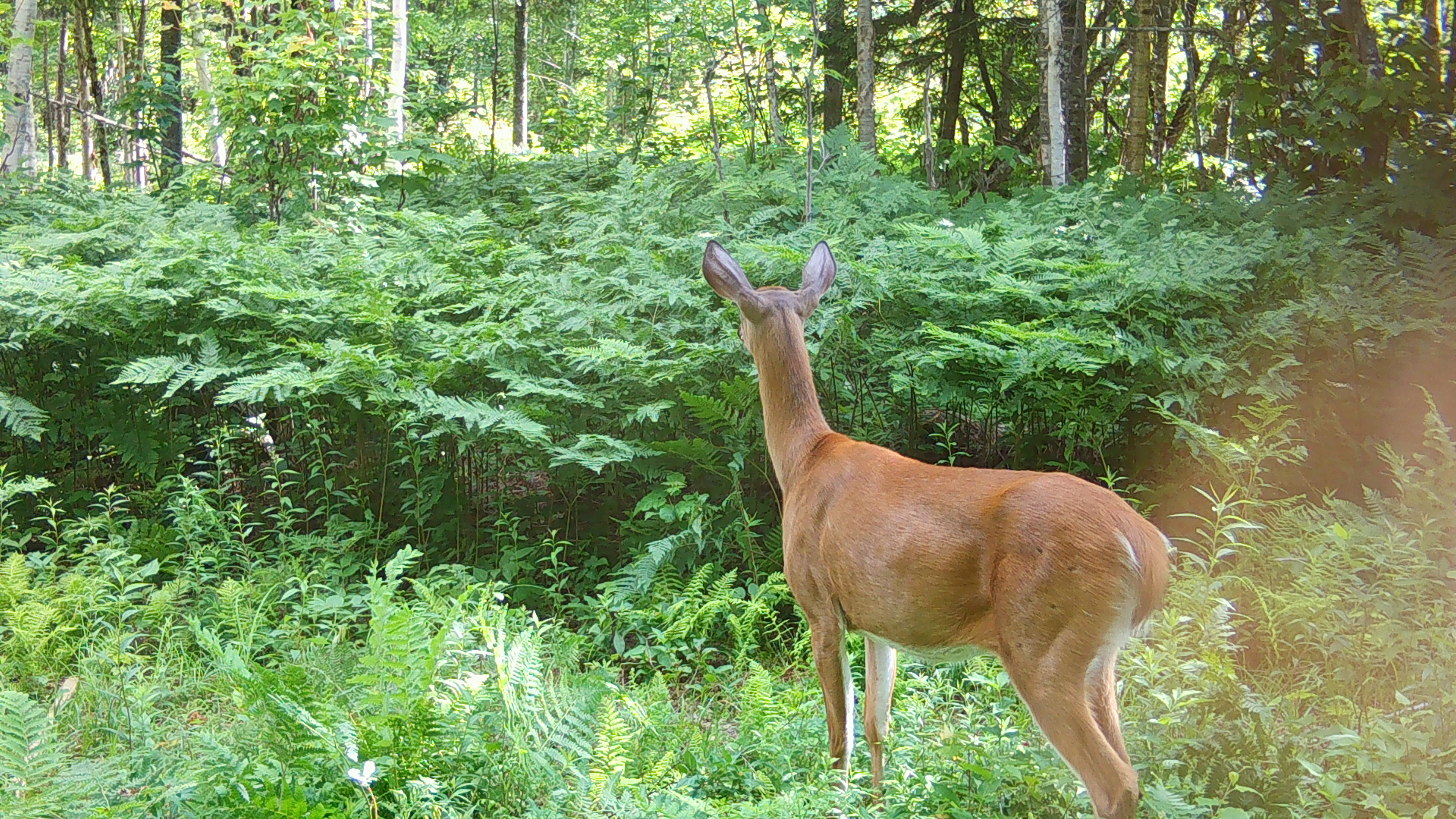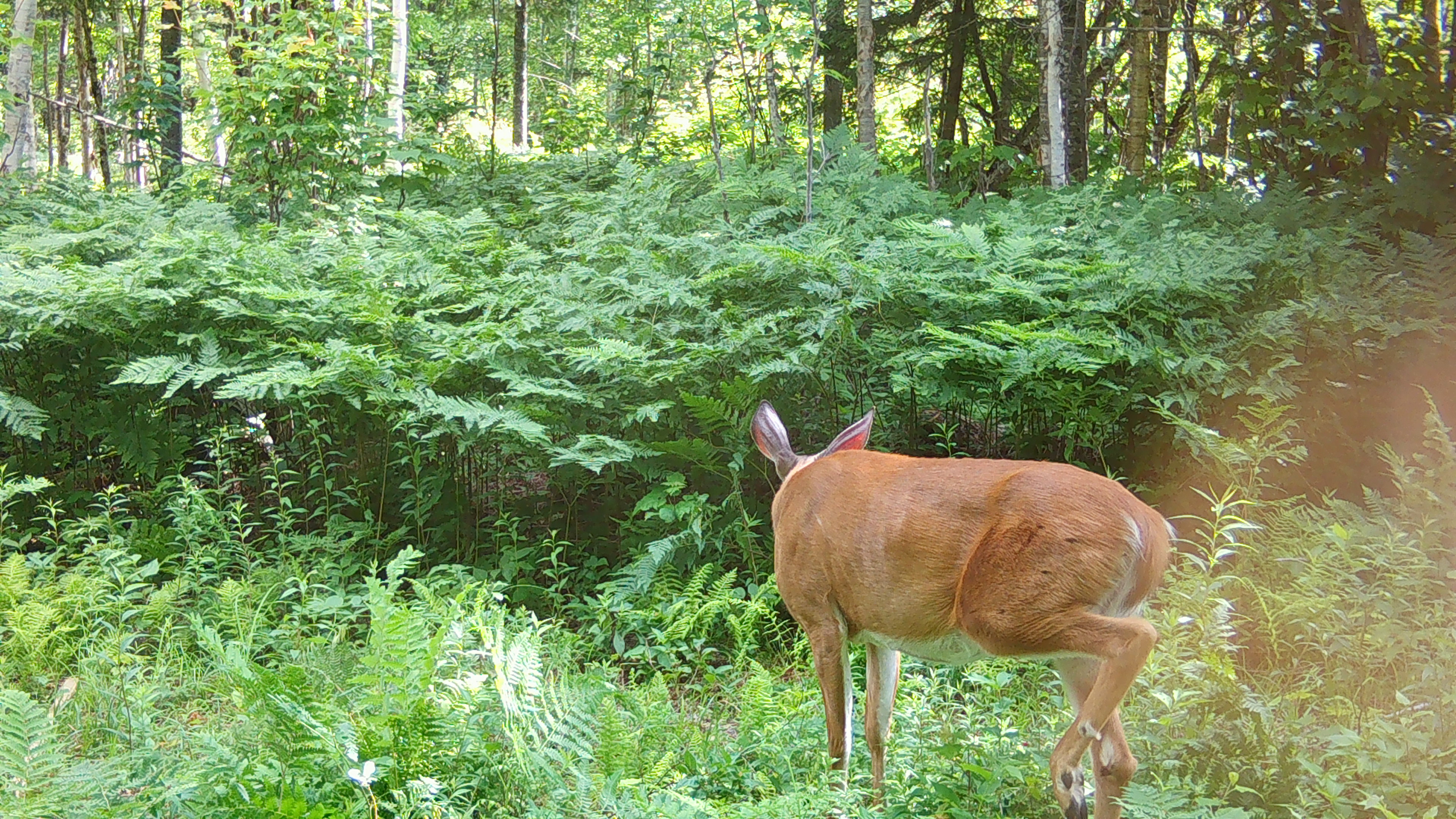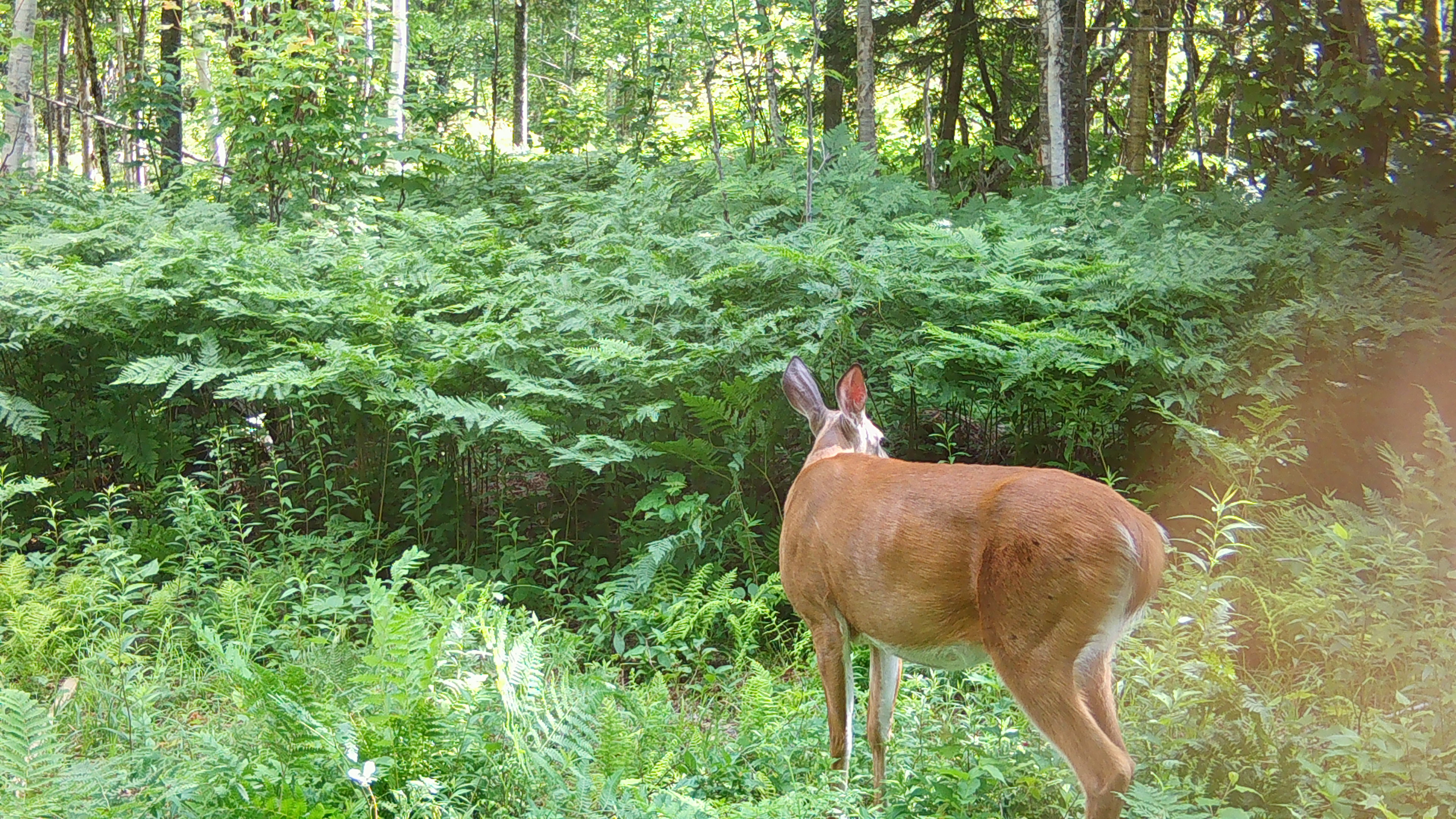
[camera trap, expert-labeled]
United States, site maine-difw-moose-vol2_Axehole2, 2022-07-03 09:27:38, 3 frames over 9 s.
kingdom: Animalia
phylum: Chordata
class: Mammalia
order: Artiodactyla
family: Cervidae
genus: Odocoileus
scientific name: Odocoileus virginianus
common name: white-tailed deer